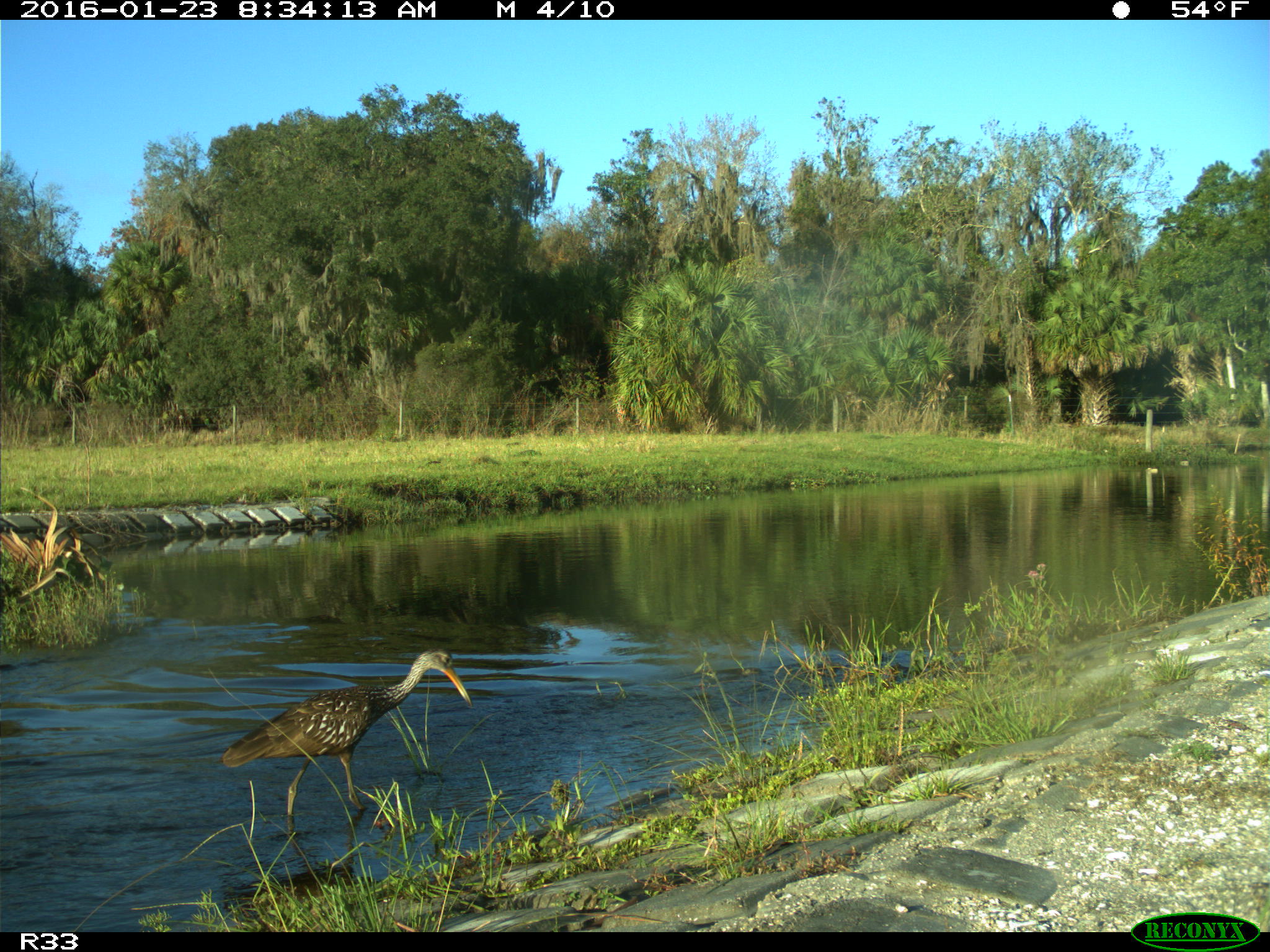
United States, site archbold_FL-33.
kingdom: Animalia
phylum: Chordata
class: Aves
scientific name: Aves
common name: birds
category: unidentified bird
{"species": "unidentified bird (birds) (Aves)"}